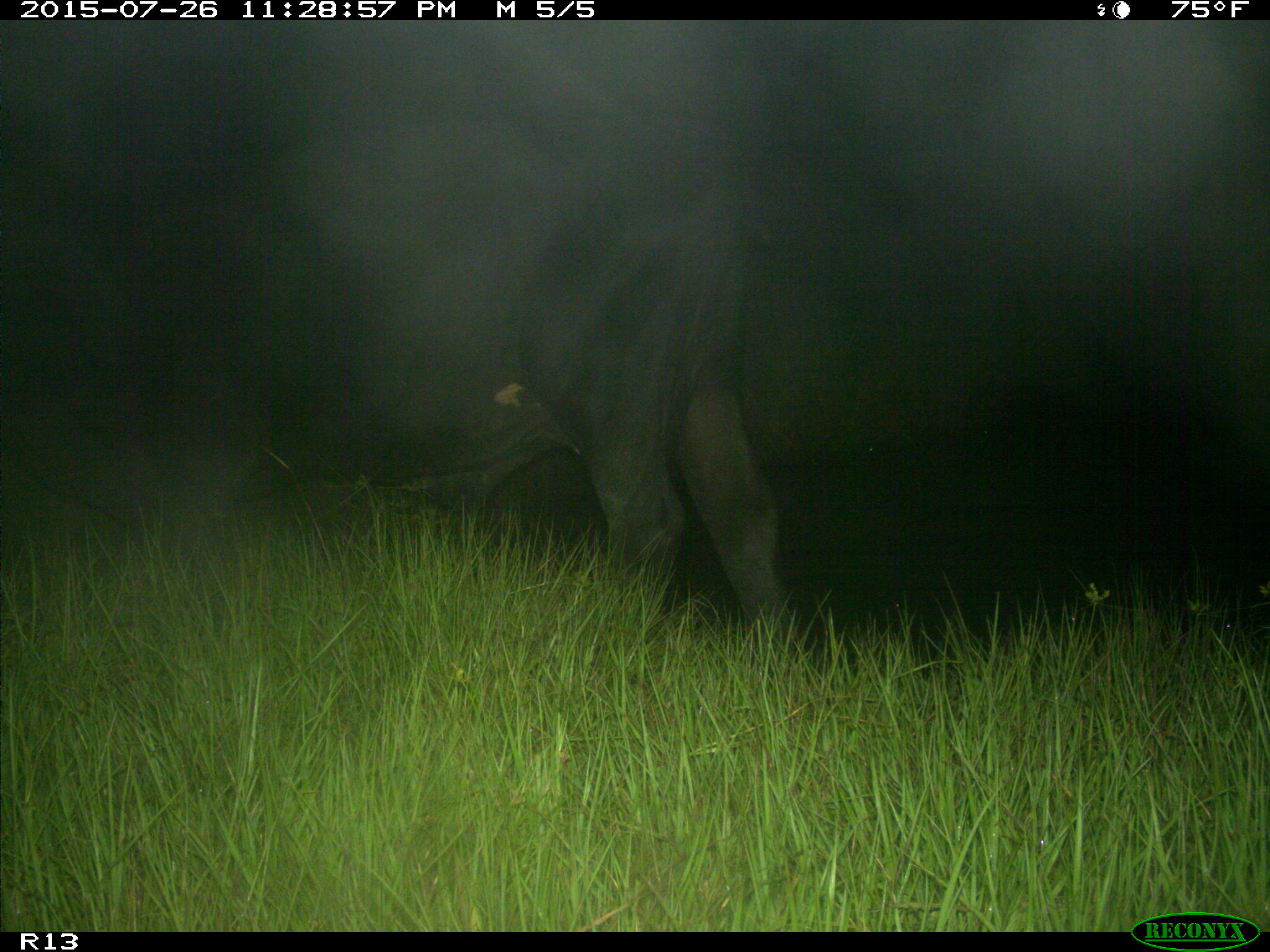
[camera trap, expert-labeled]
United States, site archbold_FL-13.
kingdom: Animalia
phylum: Chordata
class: Mammalia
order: Artiodactyla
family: Bovidae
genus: Bos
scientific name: Bos taurus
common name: domestic cow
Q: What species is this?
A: Bos taurus (domestic cow).